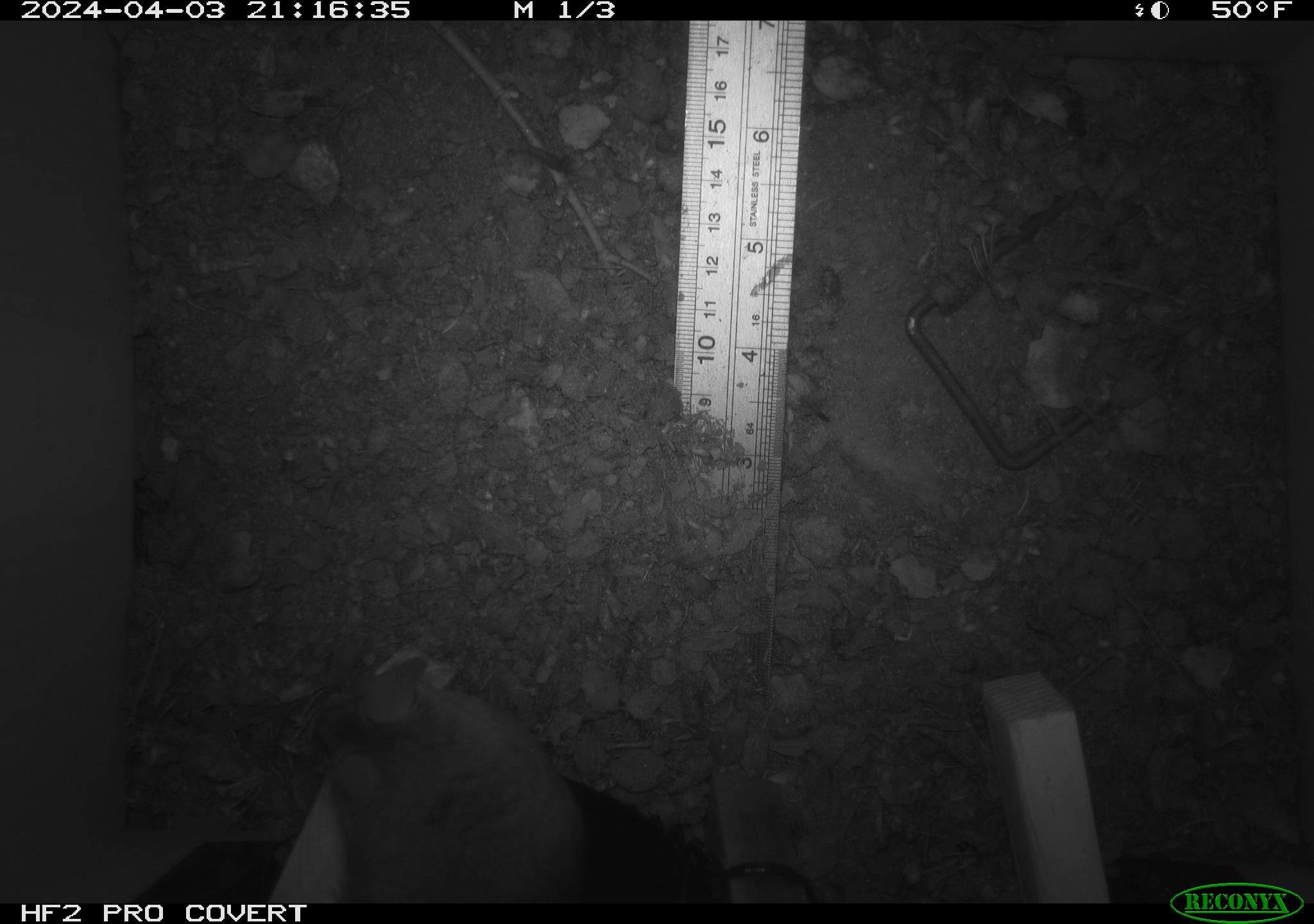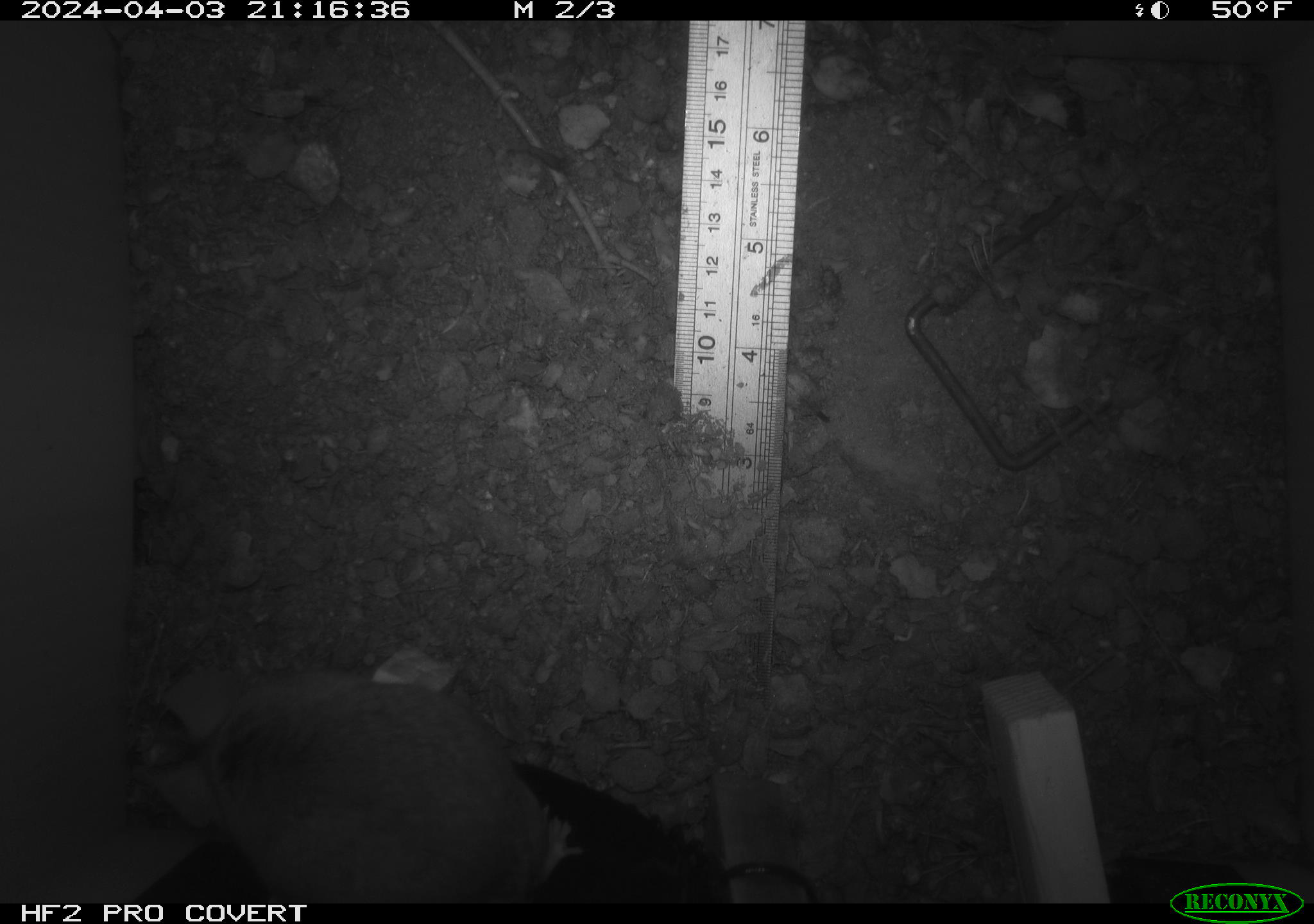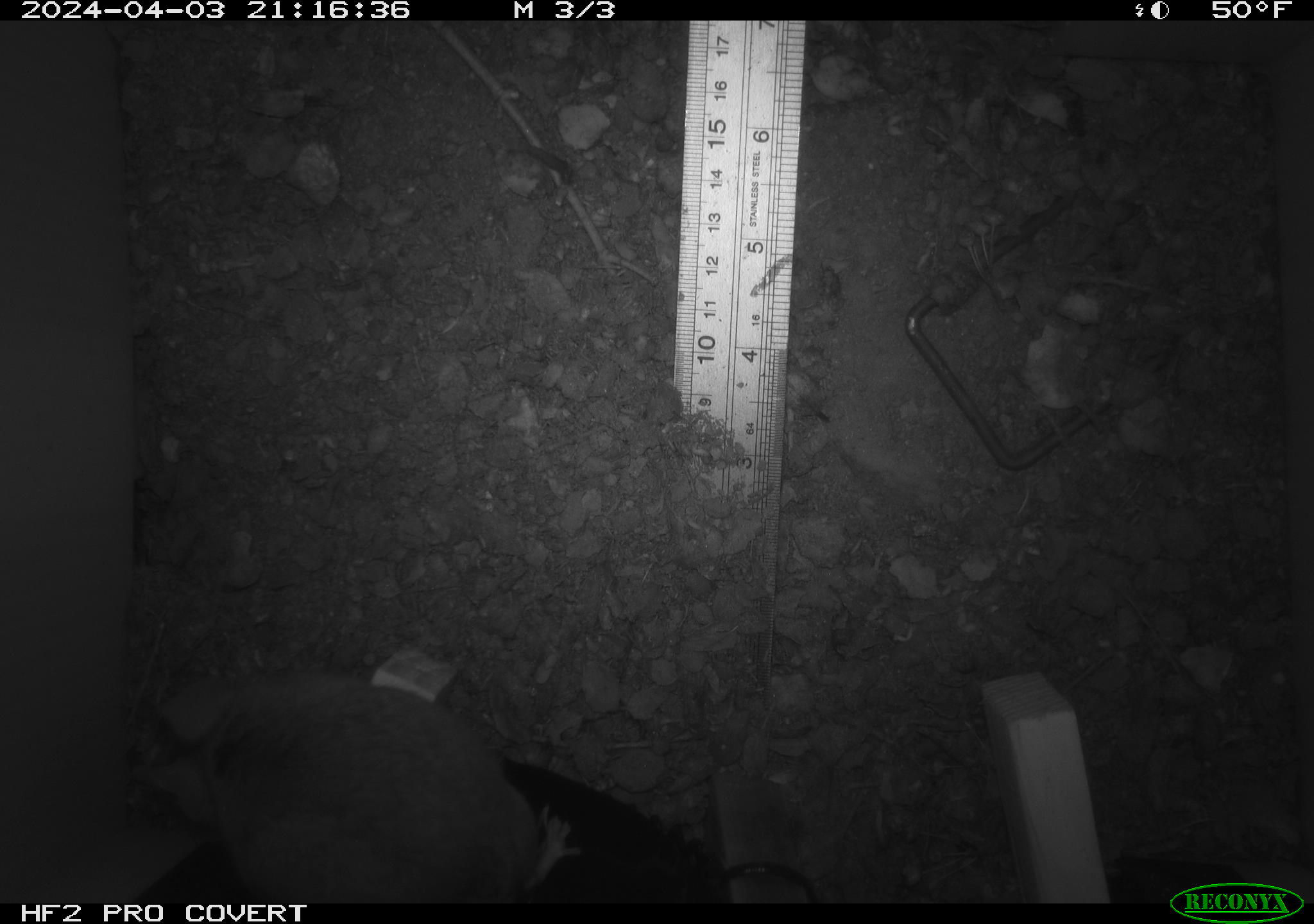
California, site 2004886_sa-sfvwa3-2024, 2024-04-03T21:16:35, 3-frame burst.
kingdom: Animalia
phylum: Chordata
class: Mammalia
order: Rodentia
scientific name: Rodentia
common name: mouse species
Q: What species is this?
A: Mouse species (Rodentia).